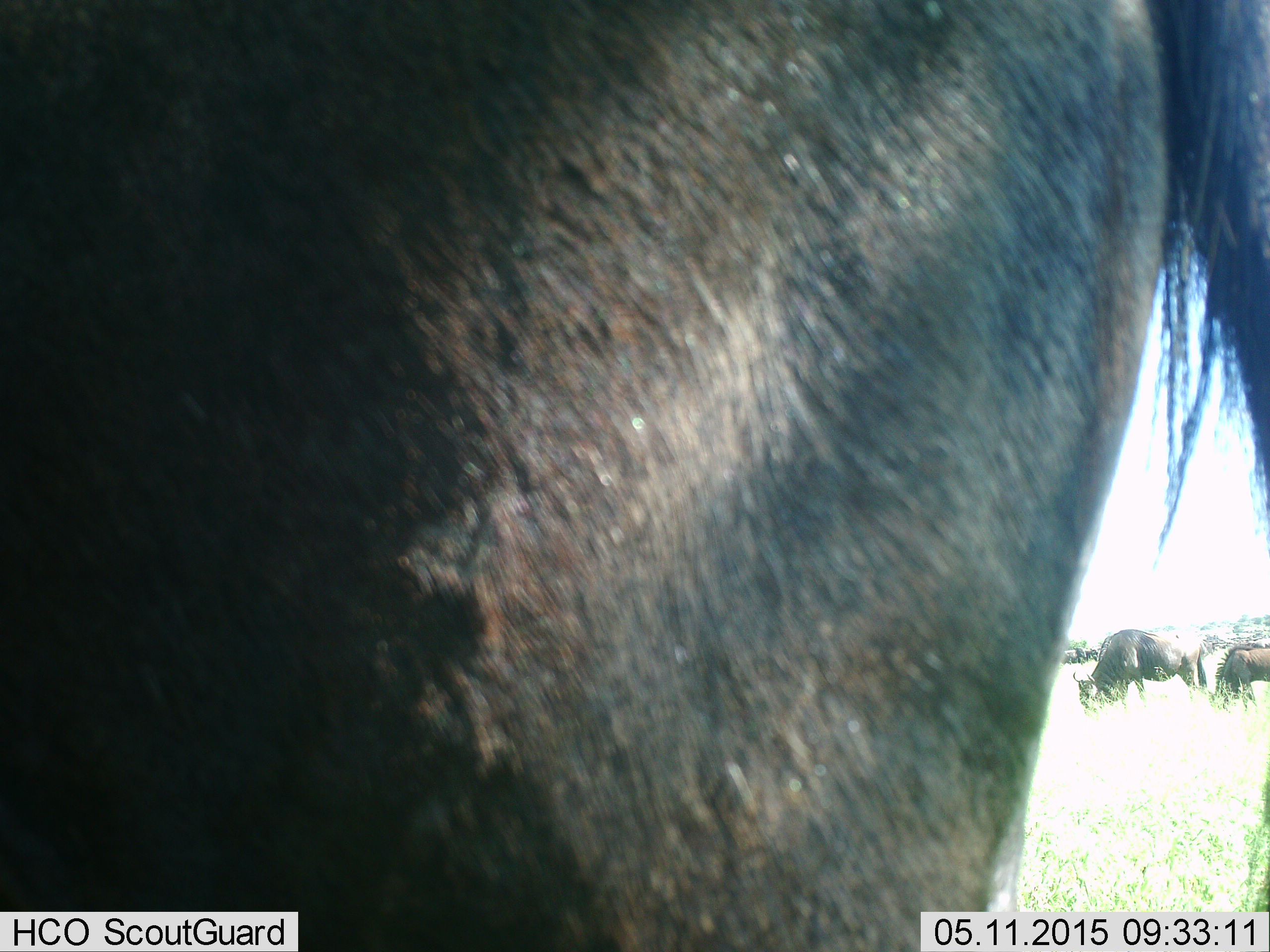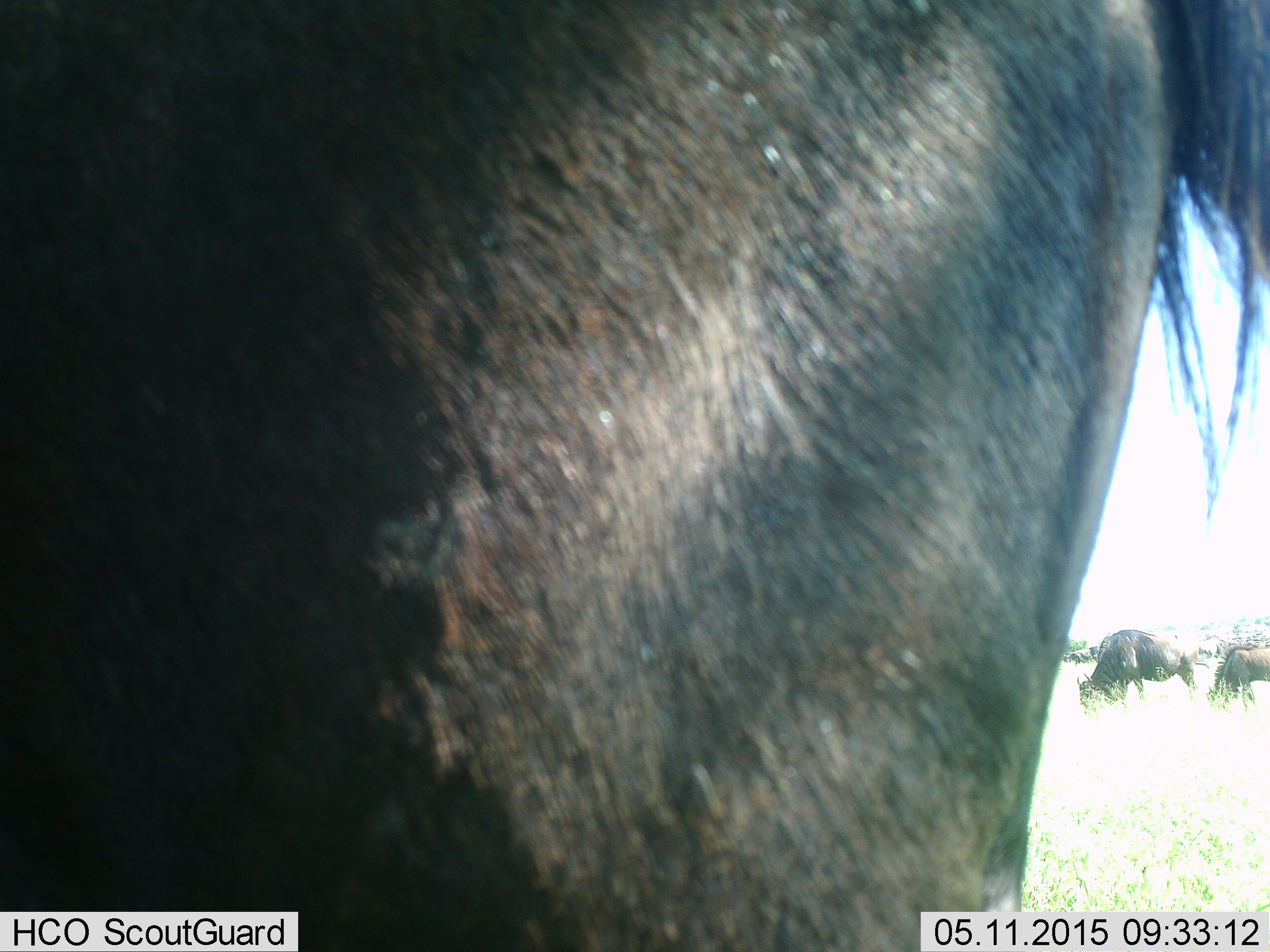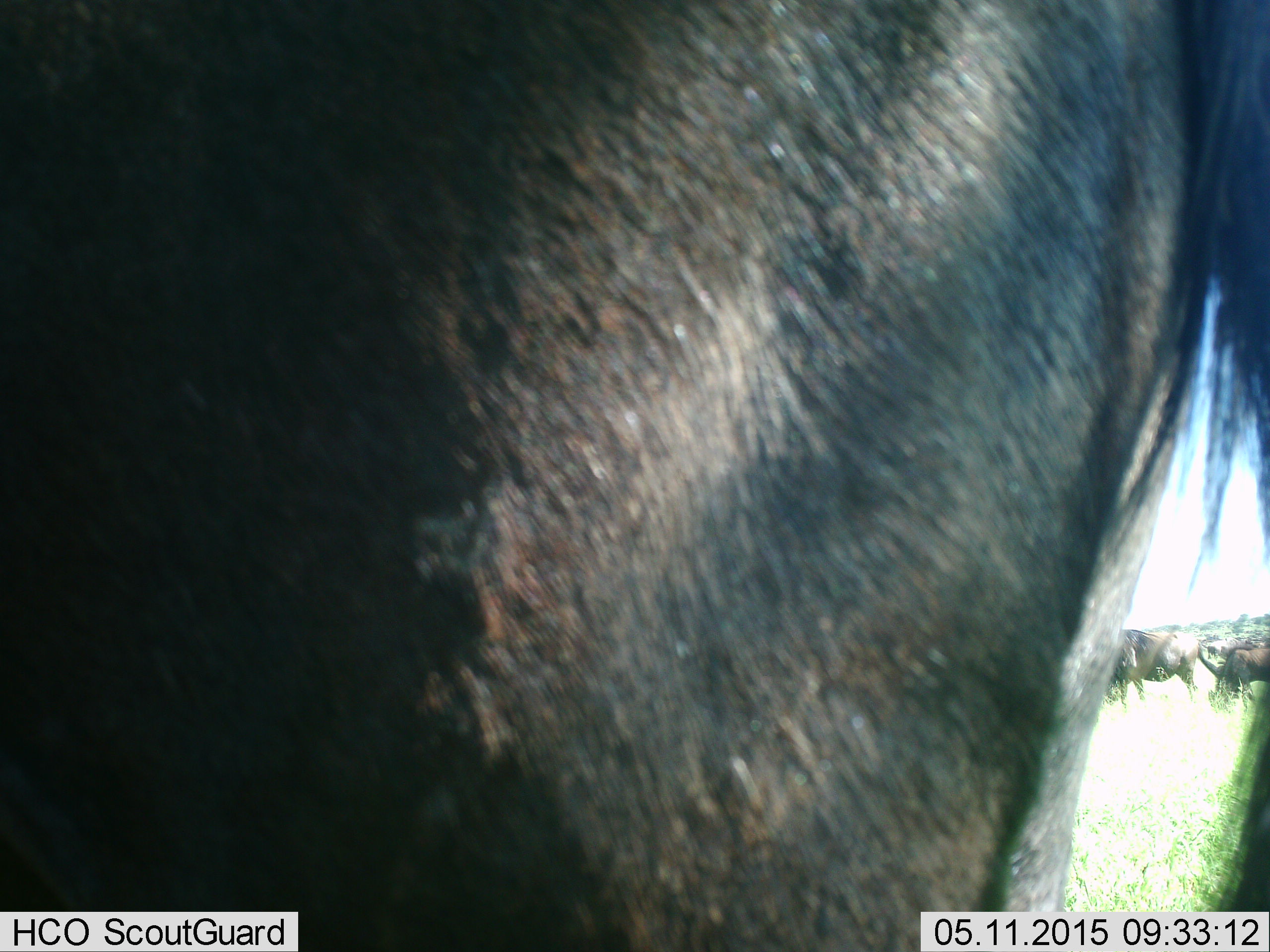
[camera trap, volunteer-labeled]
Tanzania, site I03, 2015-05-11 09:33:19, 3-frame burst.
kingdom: Animalia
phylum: Chordata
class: Mammalia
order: Artiodactyla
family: Bovidae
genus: Connochaetes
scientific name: Connochaetes taurinus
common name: blue wildebeest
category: wildebeest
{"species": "wildebeest (blue wildebeest) (Connochaetes taurinus)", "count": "3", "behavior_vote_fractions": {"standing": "90%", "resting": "0%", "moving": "10%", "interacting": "0%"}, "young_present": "0%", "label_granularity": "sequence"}